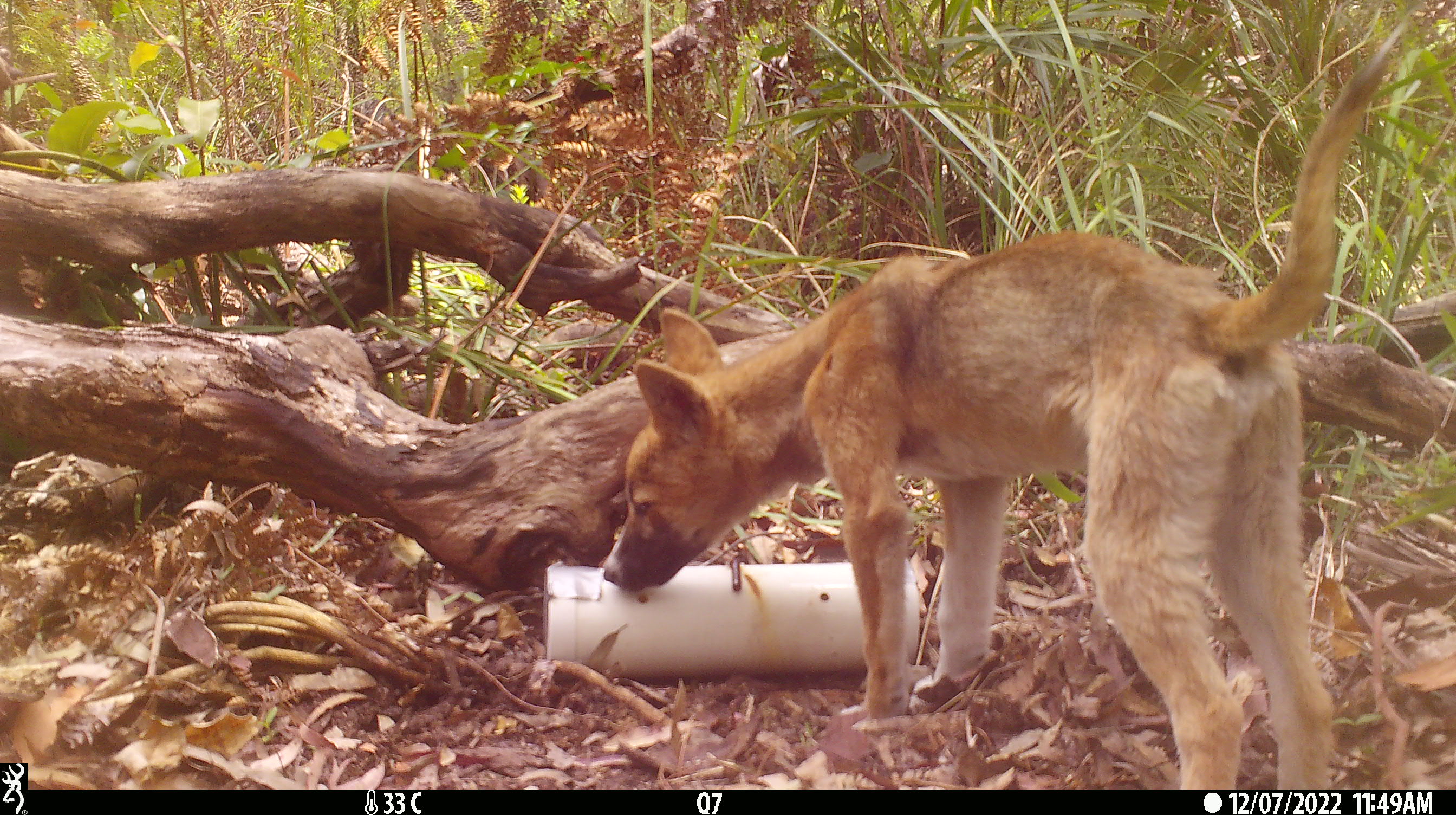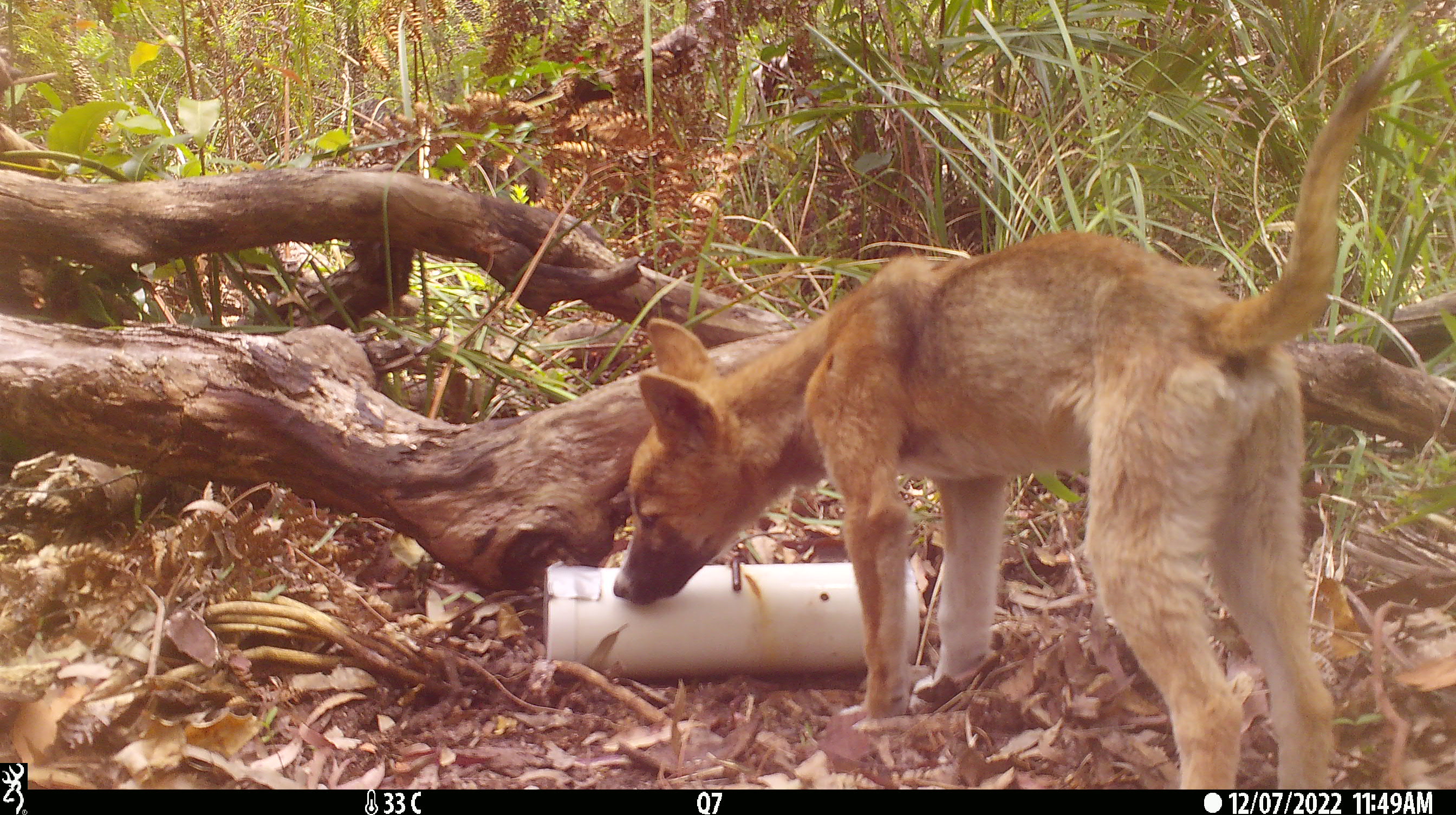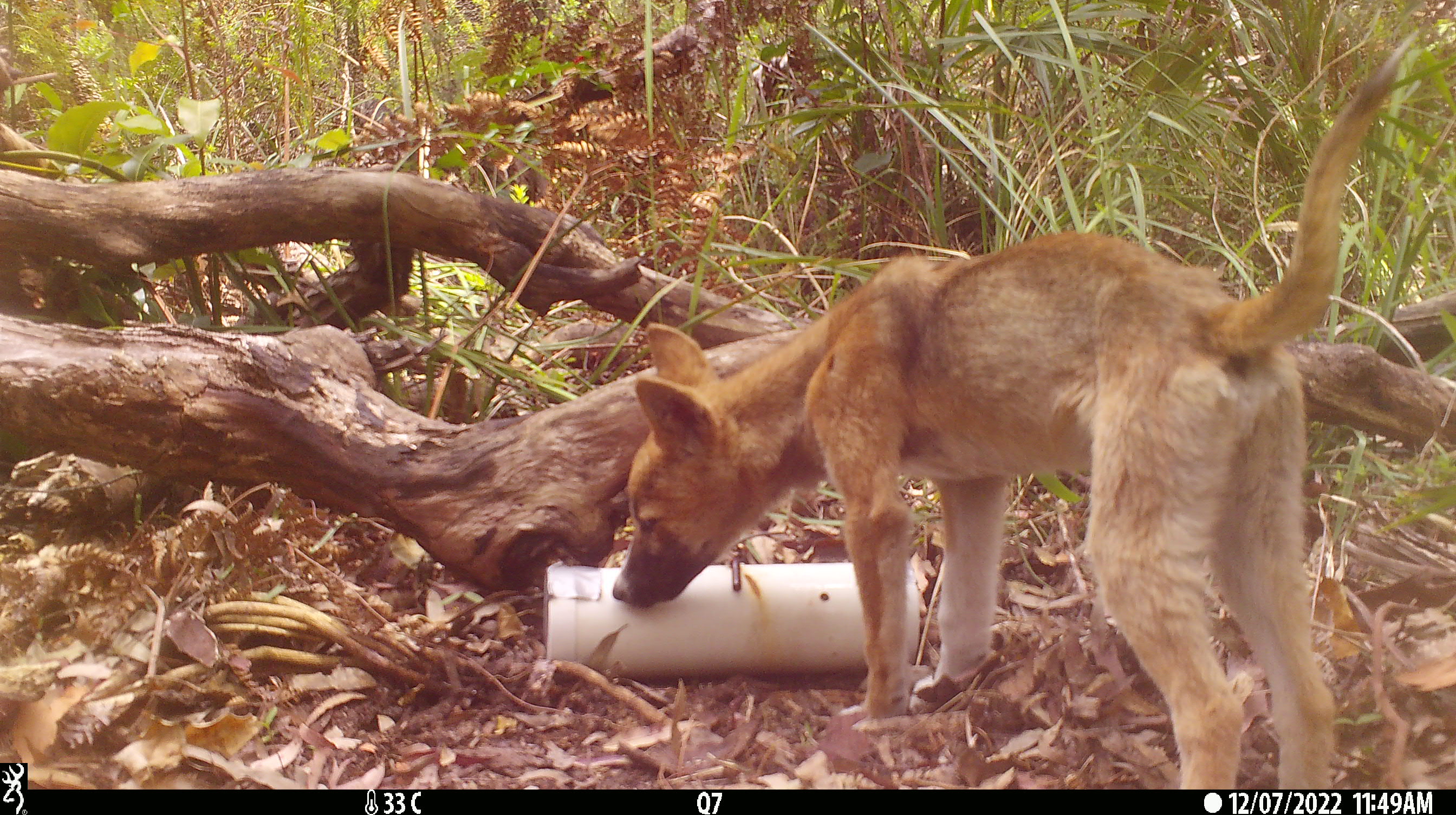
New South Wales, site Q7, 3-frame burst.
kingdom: Animalia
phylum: Chordata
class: Mammalia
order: Carnivora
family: Canidae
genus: Canis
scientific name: Canis familiaris dingo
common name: dingo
Dingo (Canis familiaris dingo).